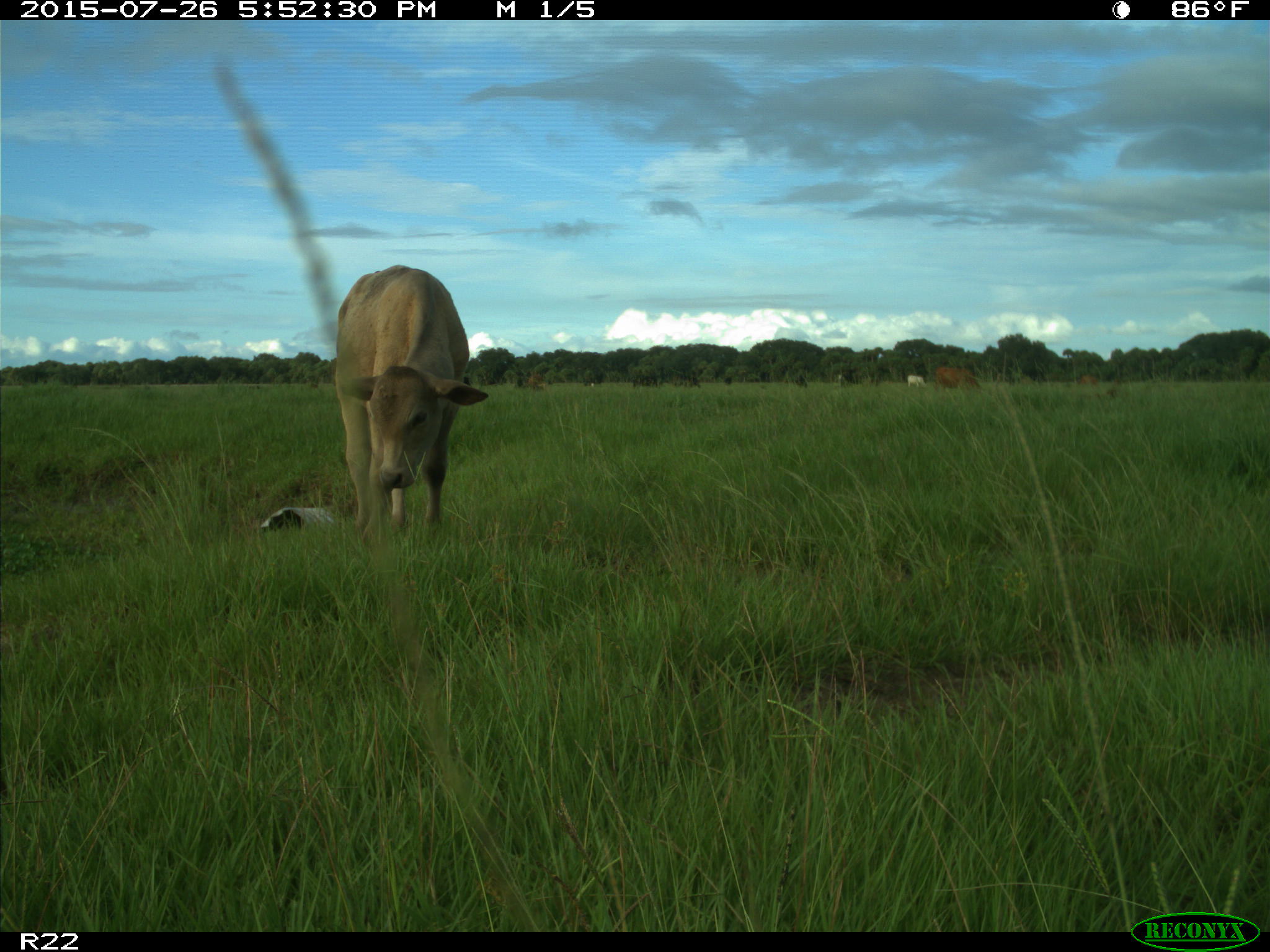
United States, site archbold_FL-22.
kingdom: Animalia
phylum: Chordata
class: Mammalia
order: Artiodactyla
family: Bovidae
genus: Bos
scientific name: Bos taurus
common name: domestic cow